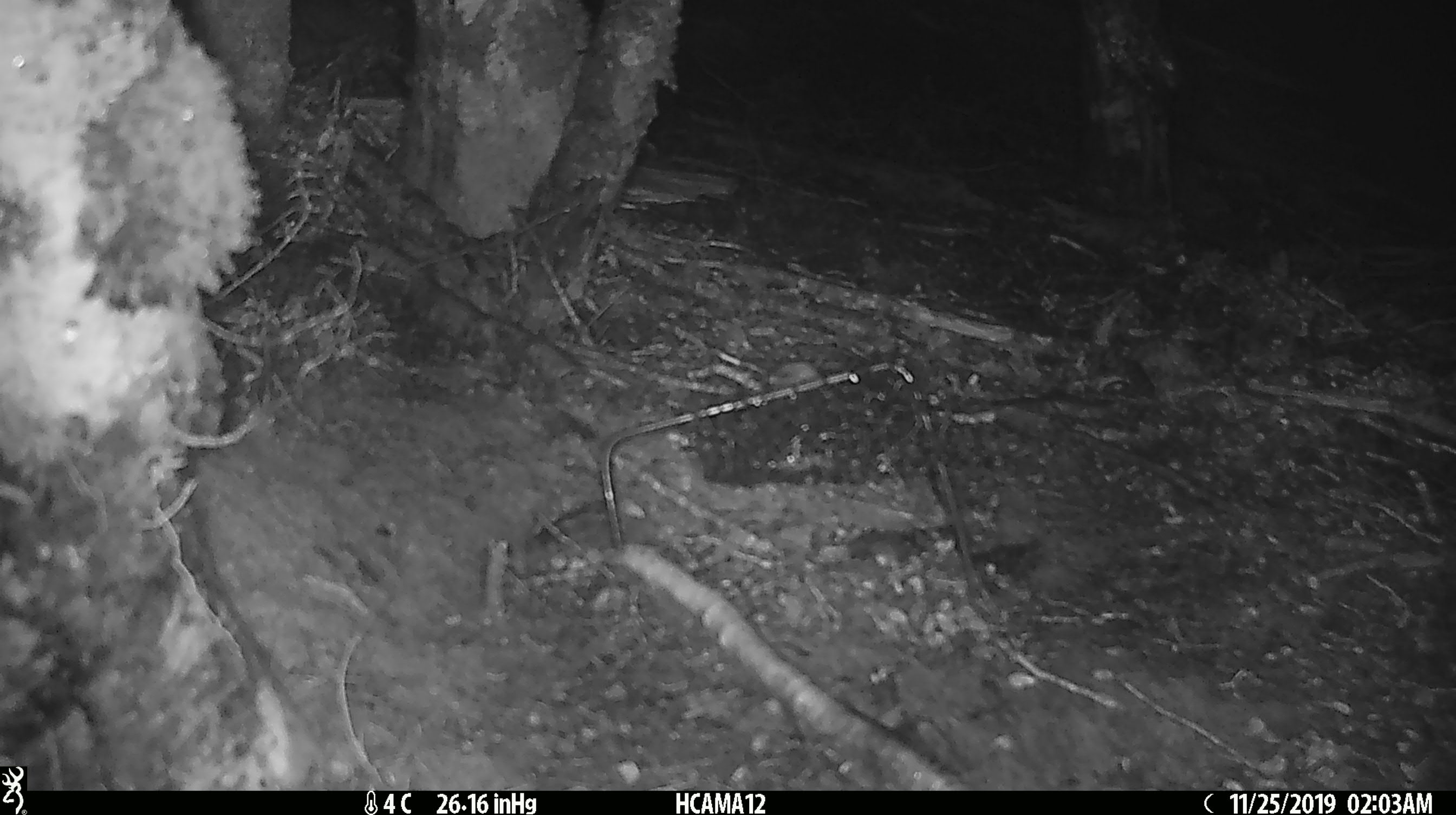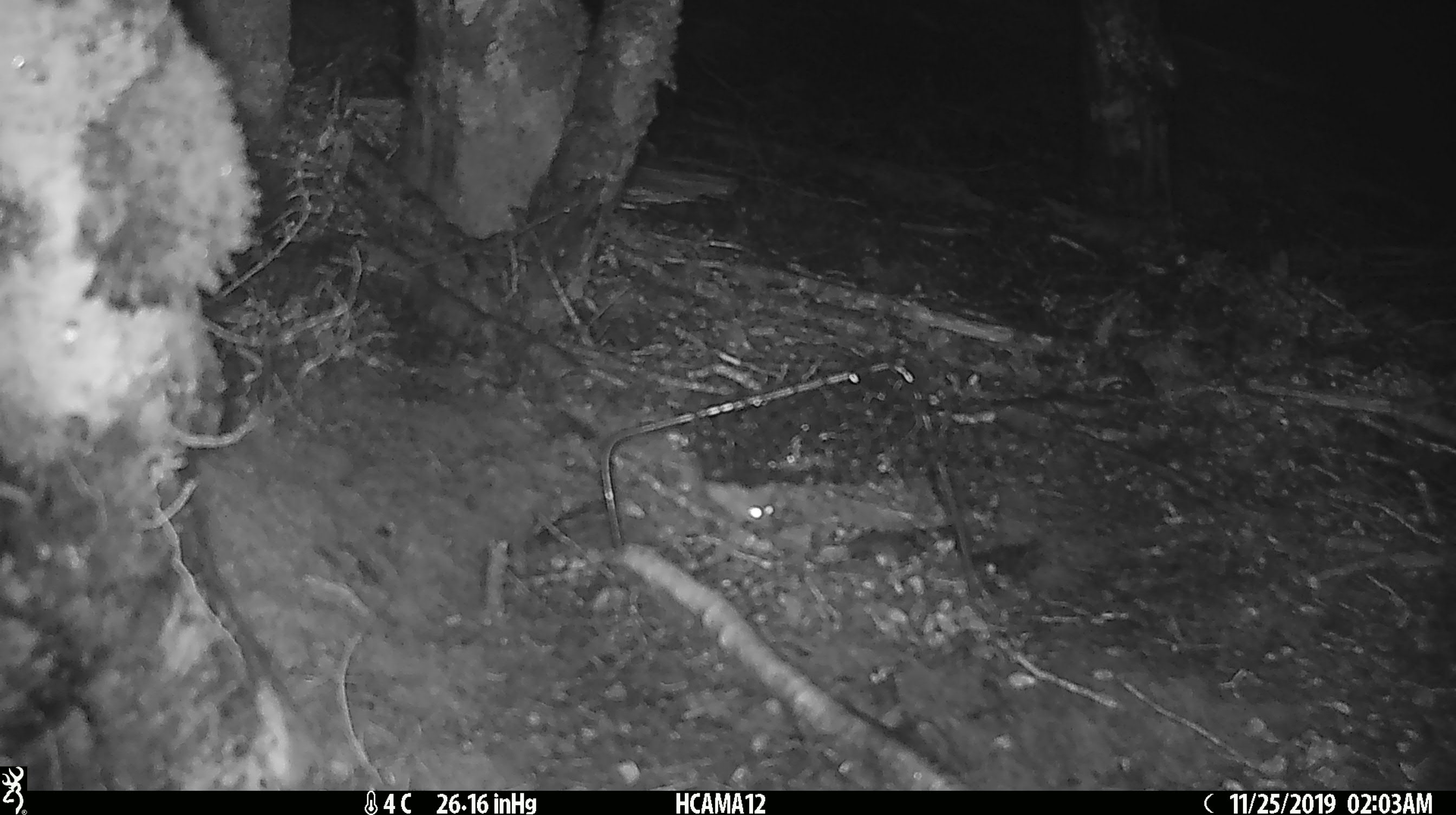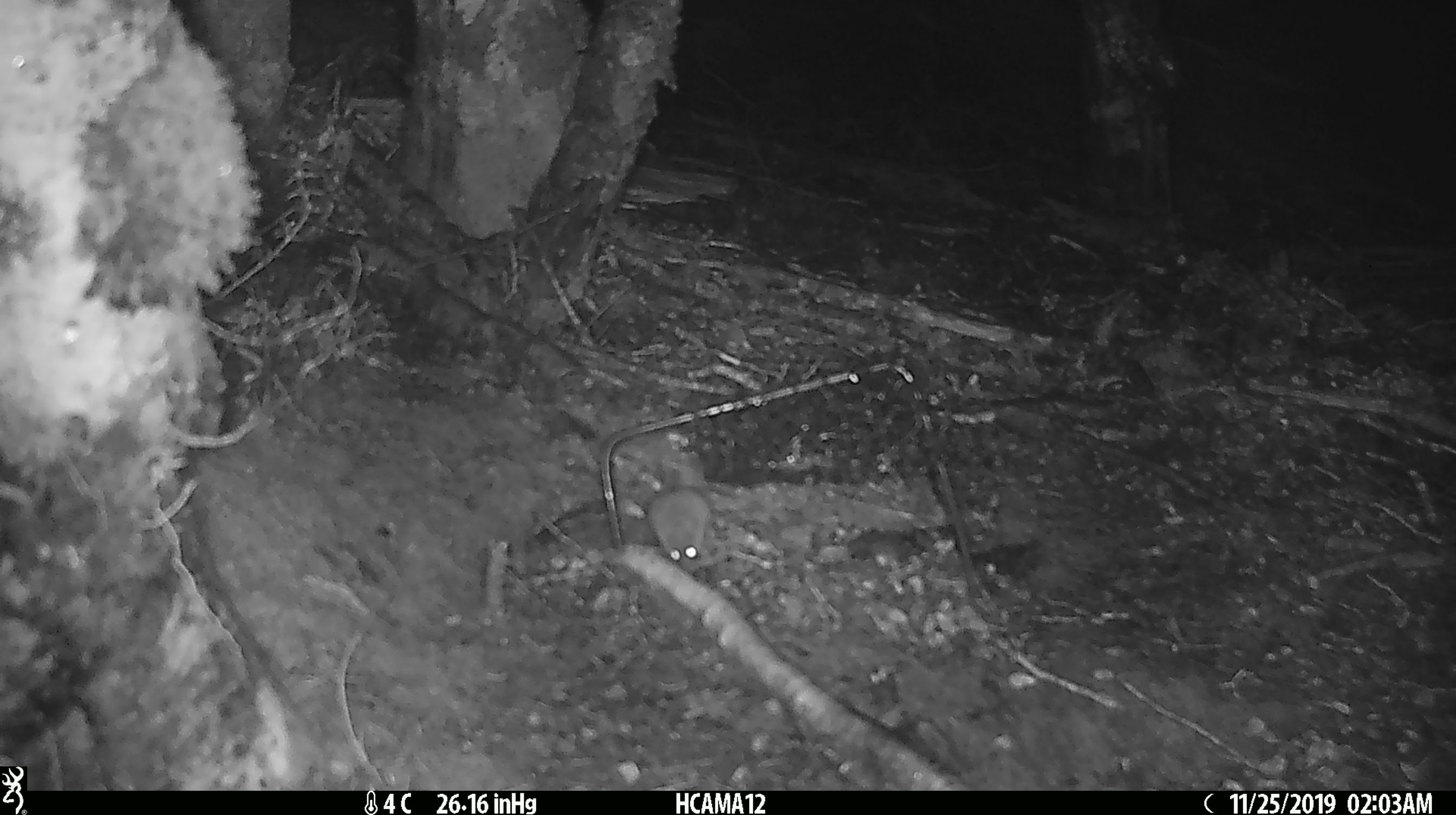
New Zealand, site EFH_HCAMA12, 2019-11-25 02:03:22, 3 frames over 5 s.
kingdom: Animalia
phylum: Chordata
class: Mammalia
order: Rodentia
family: Muridae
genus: Mus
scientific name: Mus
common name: mouse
Mouse (Mus).